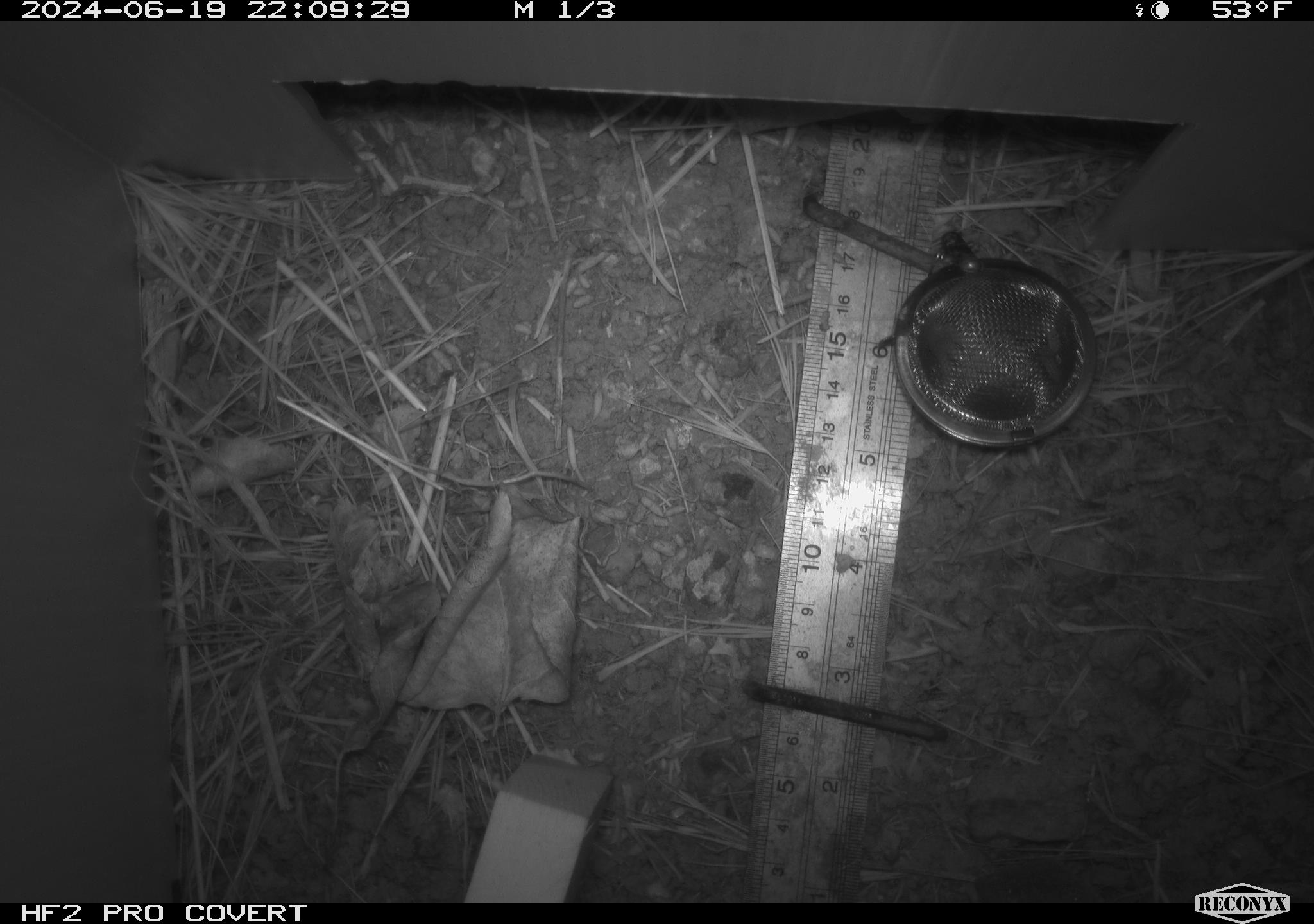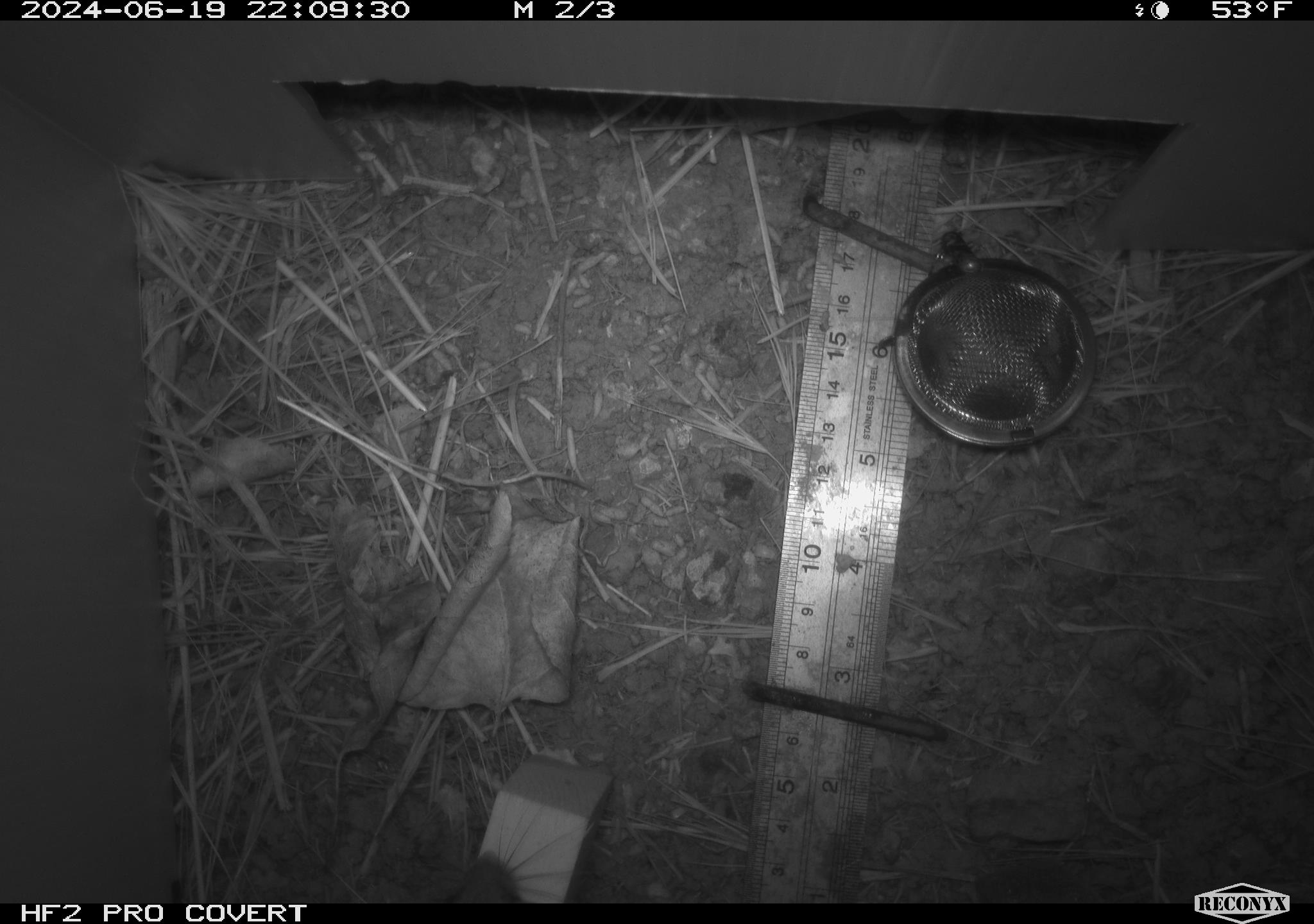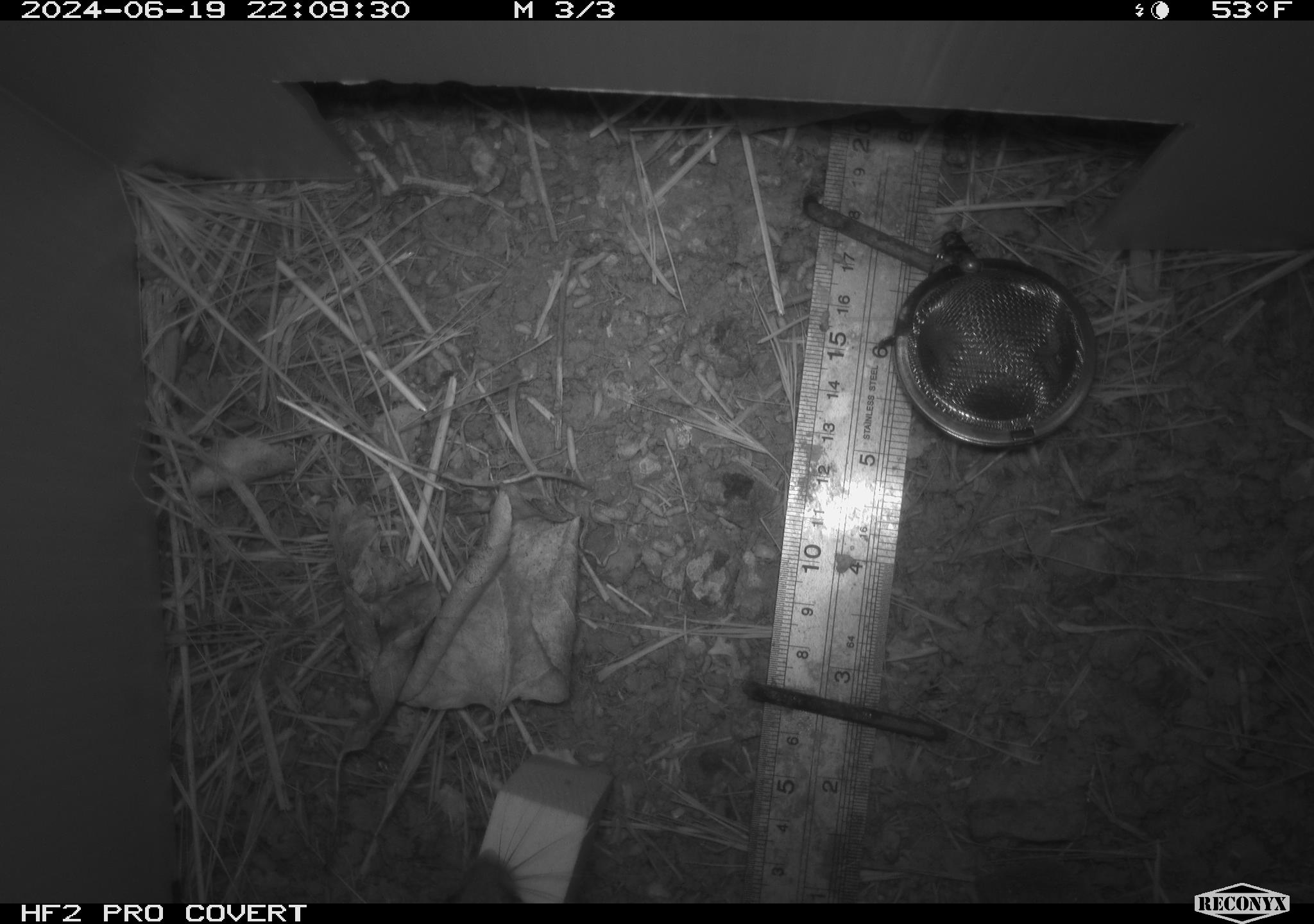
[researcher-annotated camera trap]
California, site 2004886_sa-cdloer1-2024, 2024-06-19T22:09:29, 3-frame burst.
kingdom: Animalia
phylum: Chordata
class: Mammalia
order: Rodentia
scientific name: Rodentia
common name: mouse species